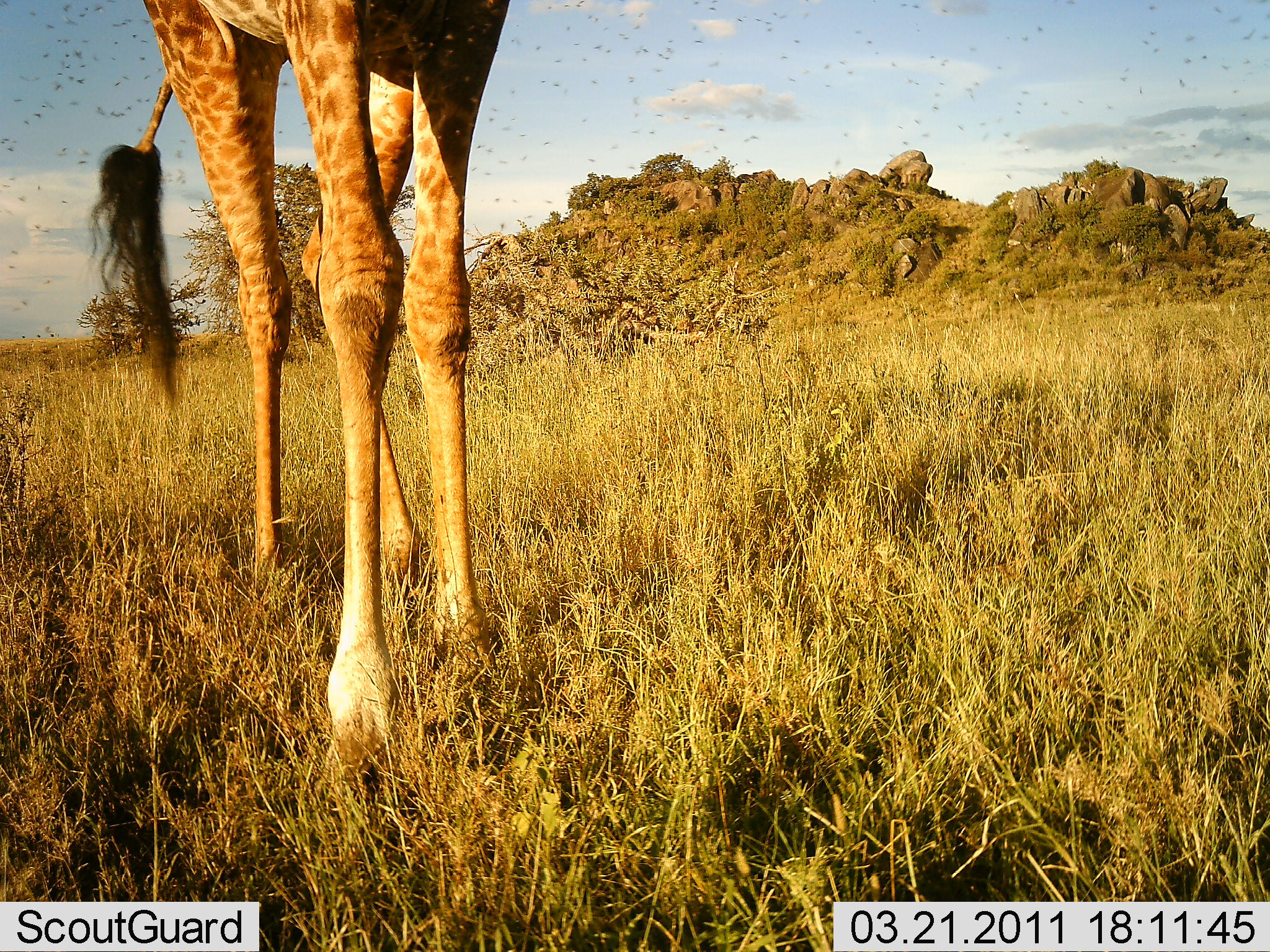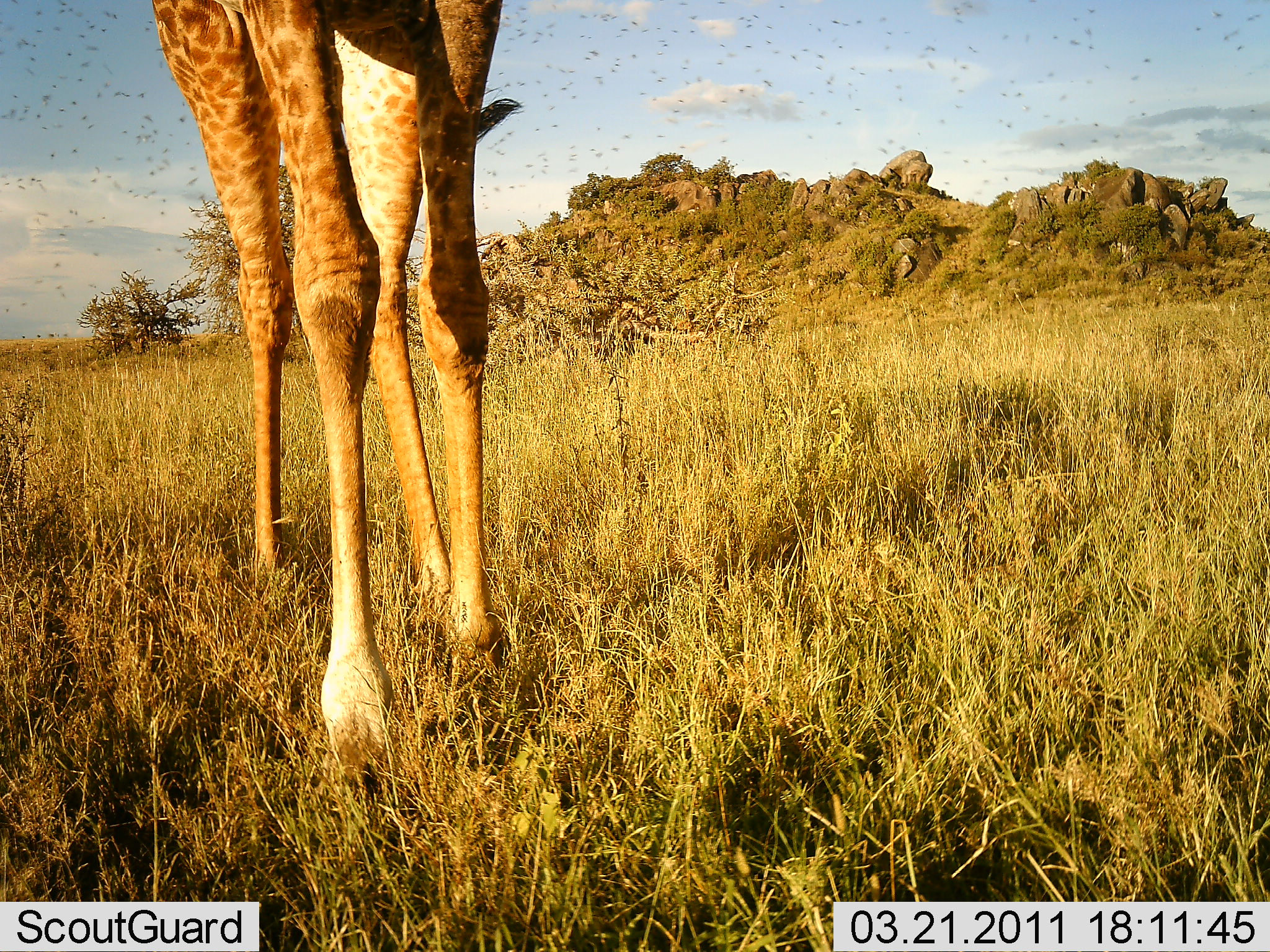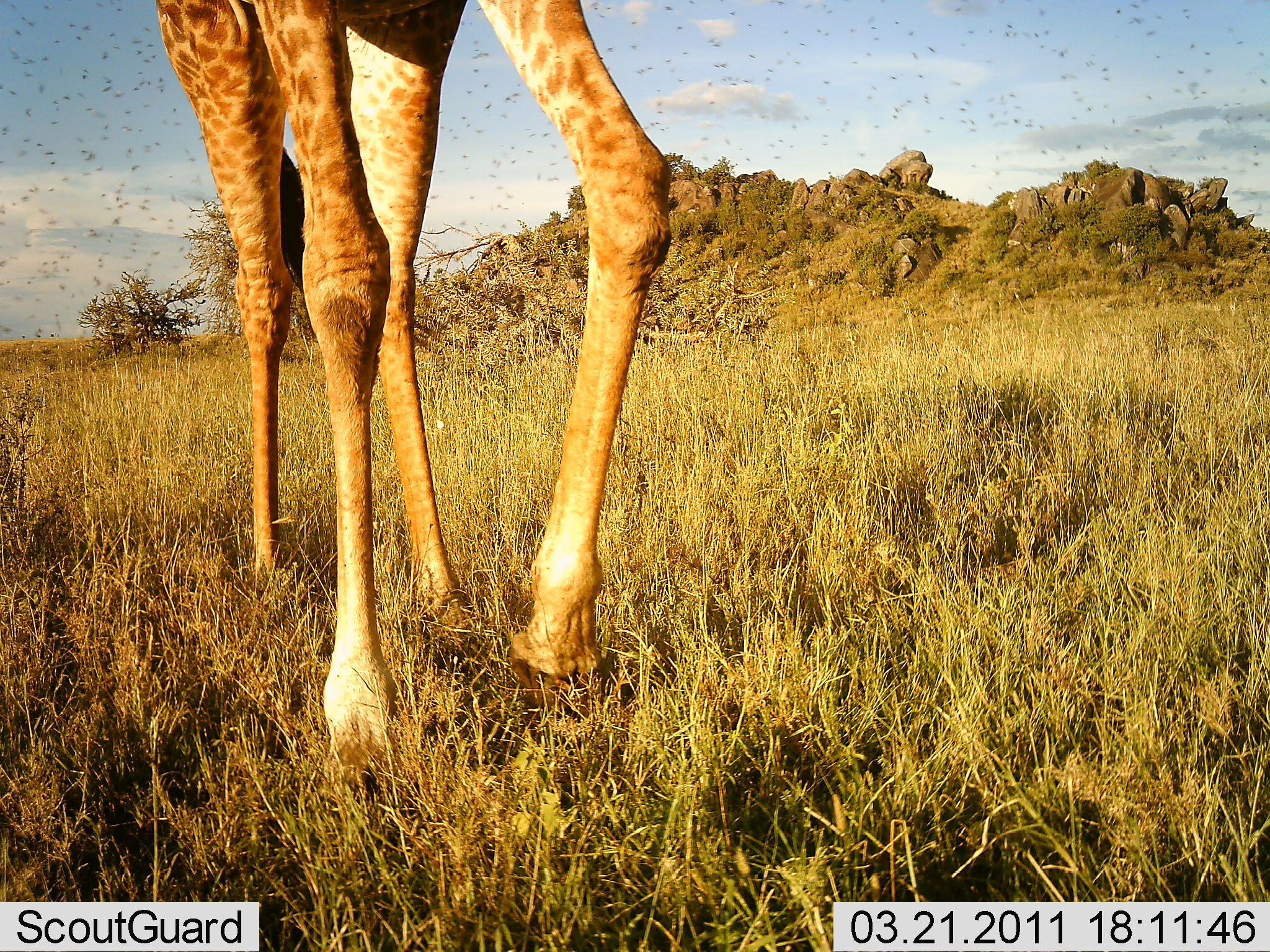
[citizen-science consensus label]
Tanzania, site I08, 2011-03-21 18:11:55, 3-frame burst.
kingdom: Animalia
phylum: Chordata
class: Mammalia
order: Artiodactyla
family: Giraffidae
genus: Giraffa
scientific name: Giraffa camelopardalis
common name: giraffe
Giraffe (Giraffa camelopardalis), count 1. Behavior (volunteer vote fractions): standing 40%, resting 0%, moving 60%, interacting 0%. Young present (vote fraction): 0%. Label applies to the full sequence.